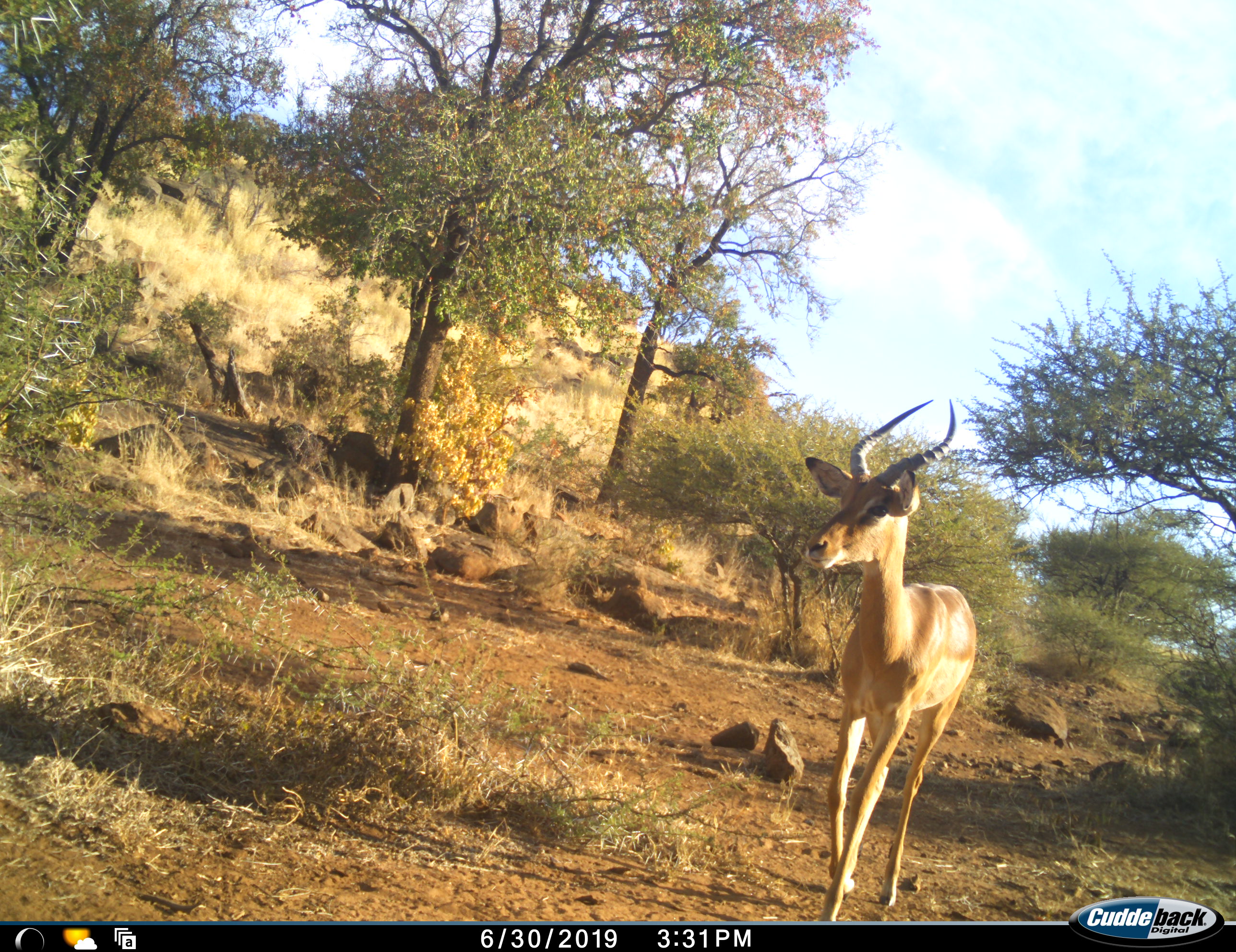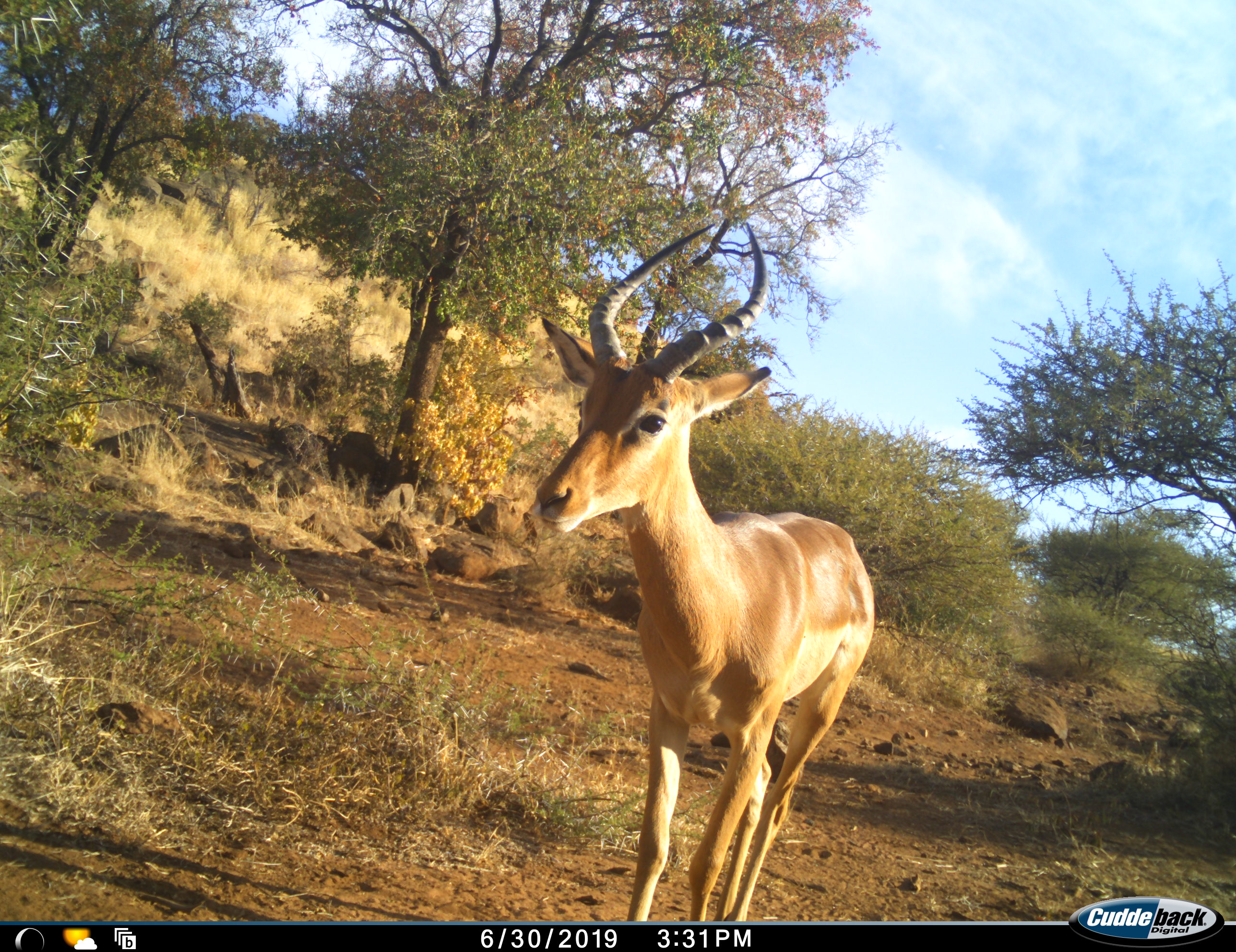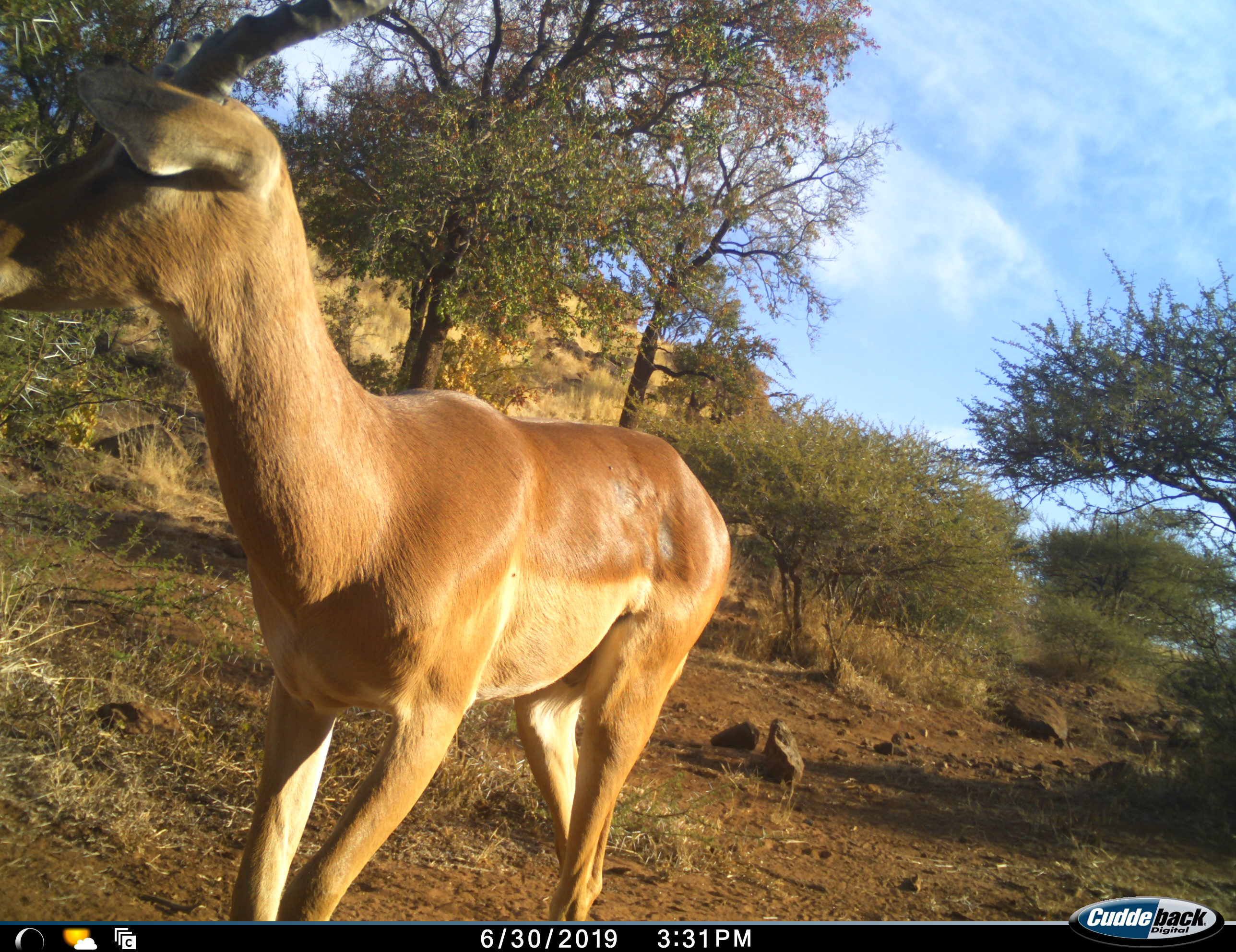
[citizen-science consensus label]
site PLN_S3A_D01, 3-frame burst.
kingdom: Animalia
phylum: Chordata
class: Mammalia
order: Artiodactyla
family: Bovidae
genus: Aepyceros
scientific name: Aepyceros melampus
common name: impala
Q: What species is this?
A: Impala (Aepyceros melampus).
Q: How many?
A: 1.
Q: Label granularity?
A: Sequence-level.